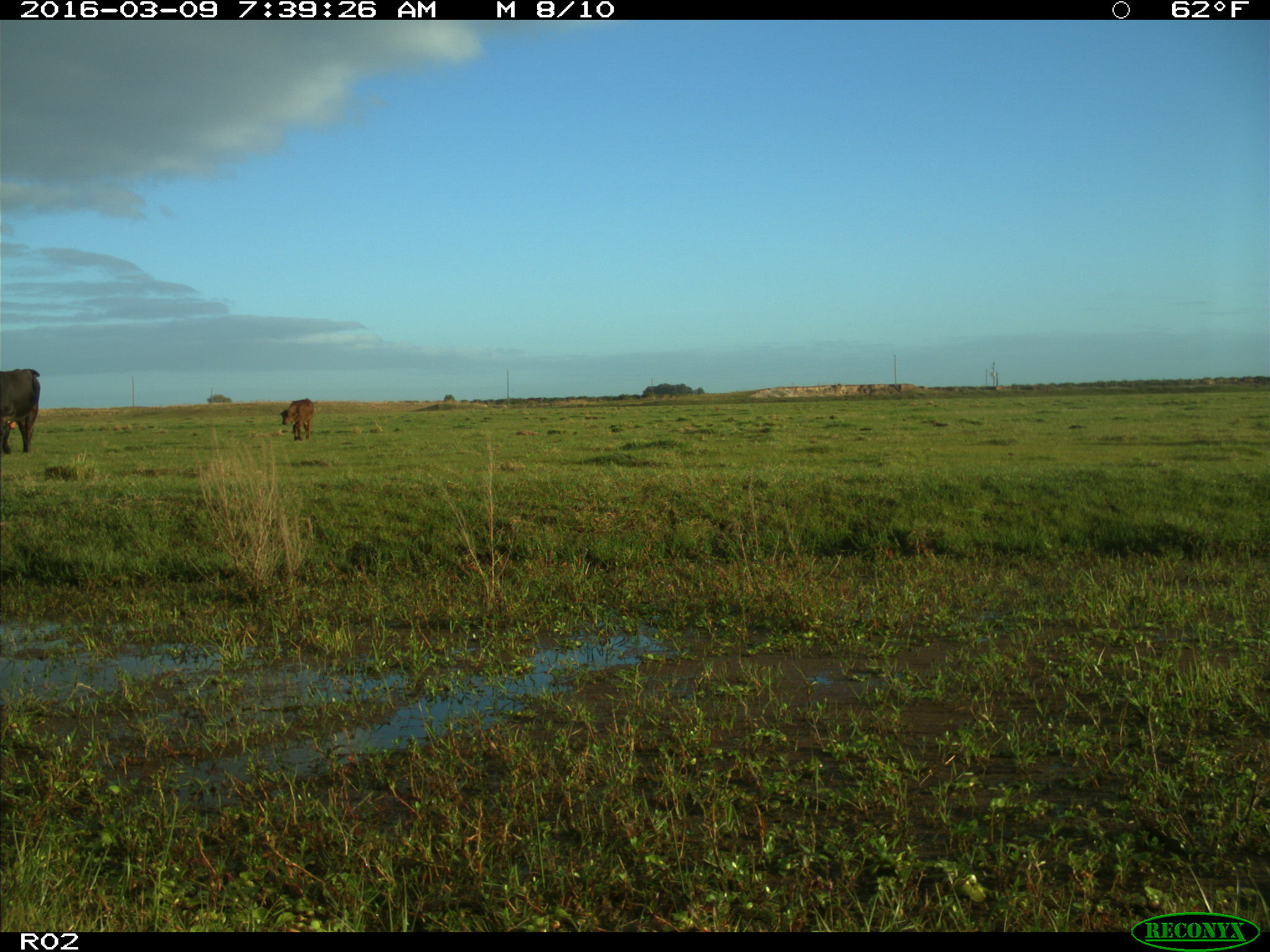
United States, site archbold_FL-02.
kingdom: Animalia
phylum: Chordata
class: Mammalia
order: Artiodactyla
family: Bovidae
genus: Bos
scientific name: Bos taurus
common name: domestic cow